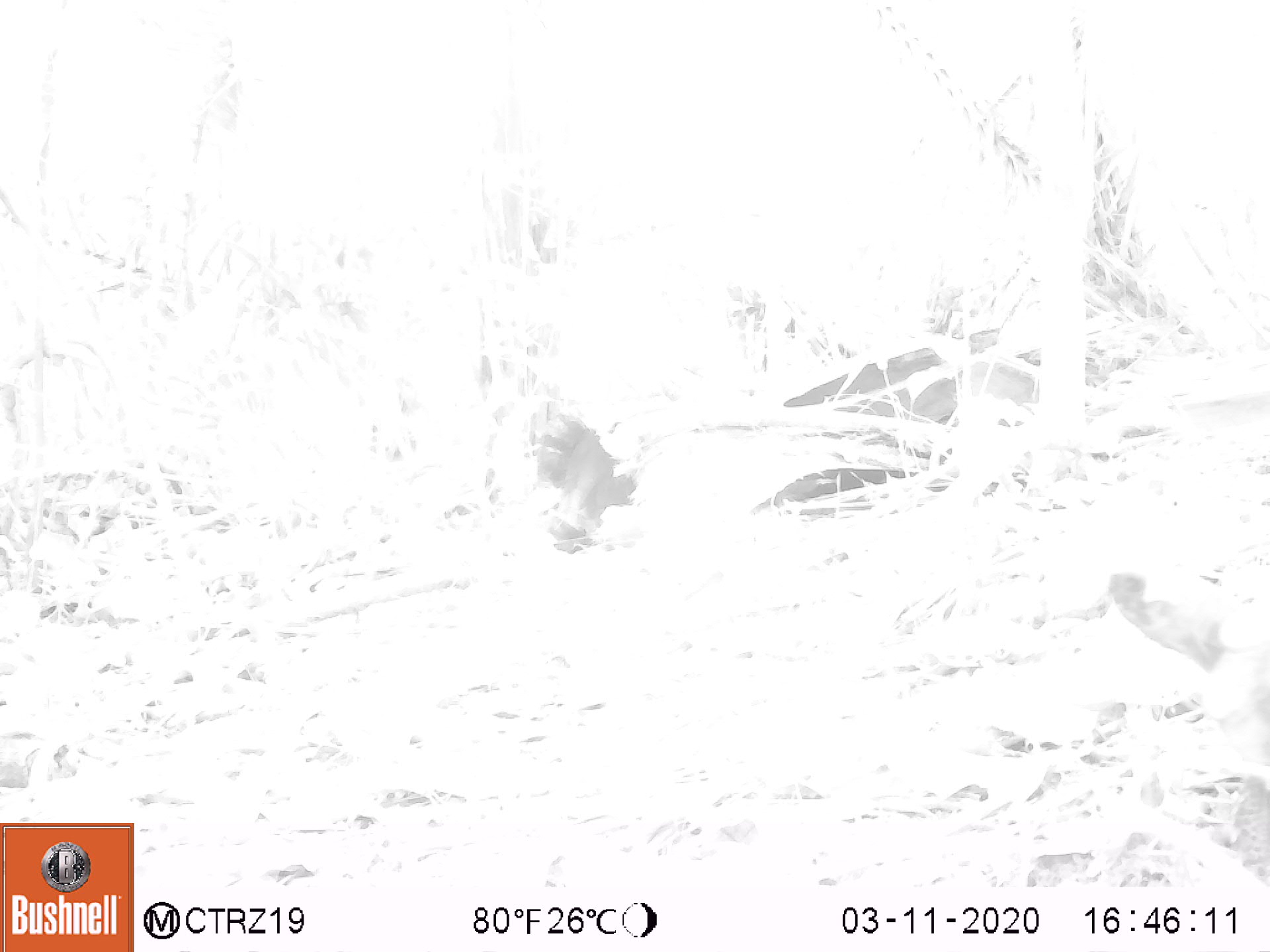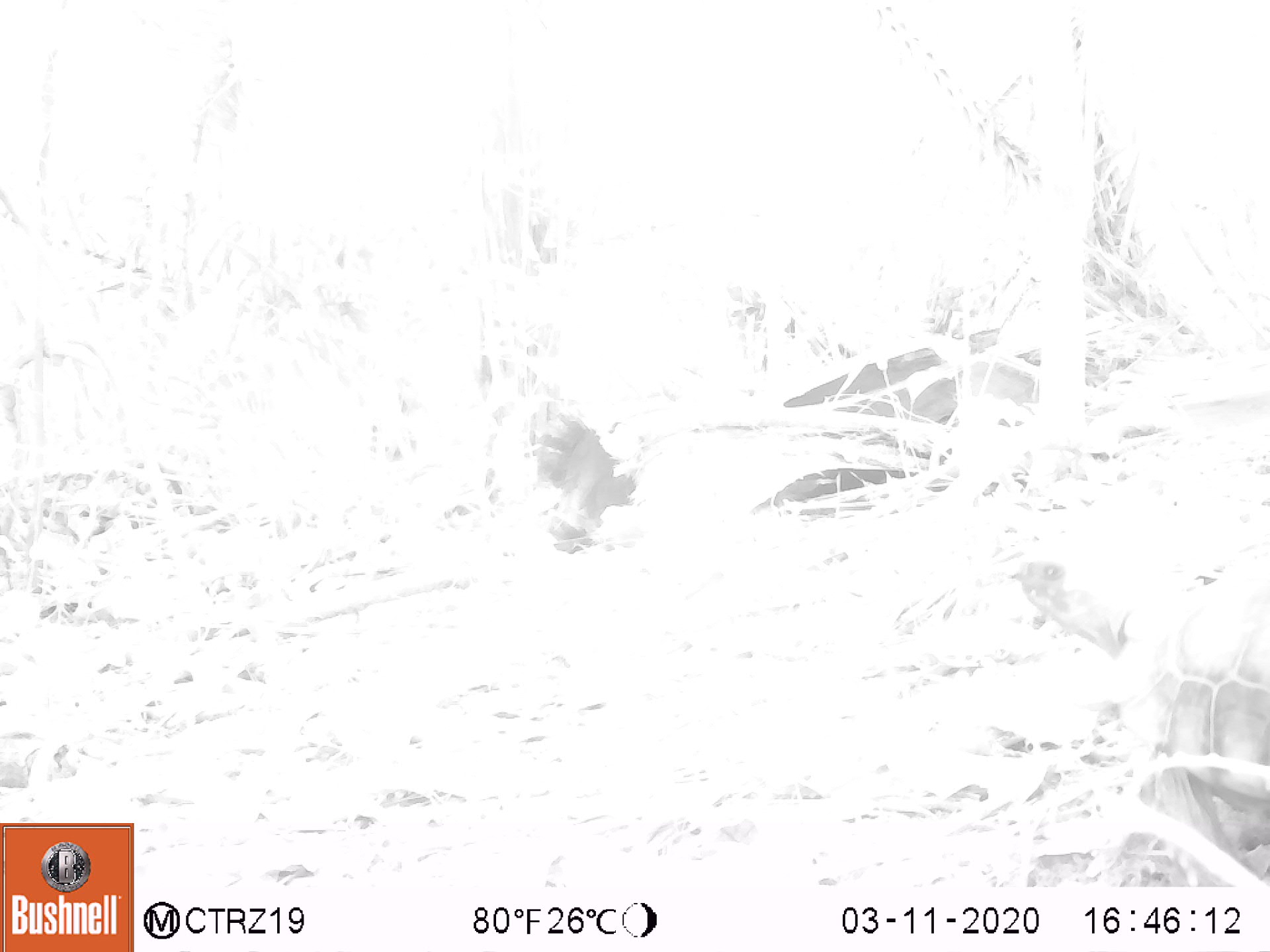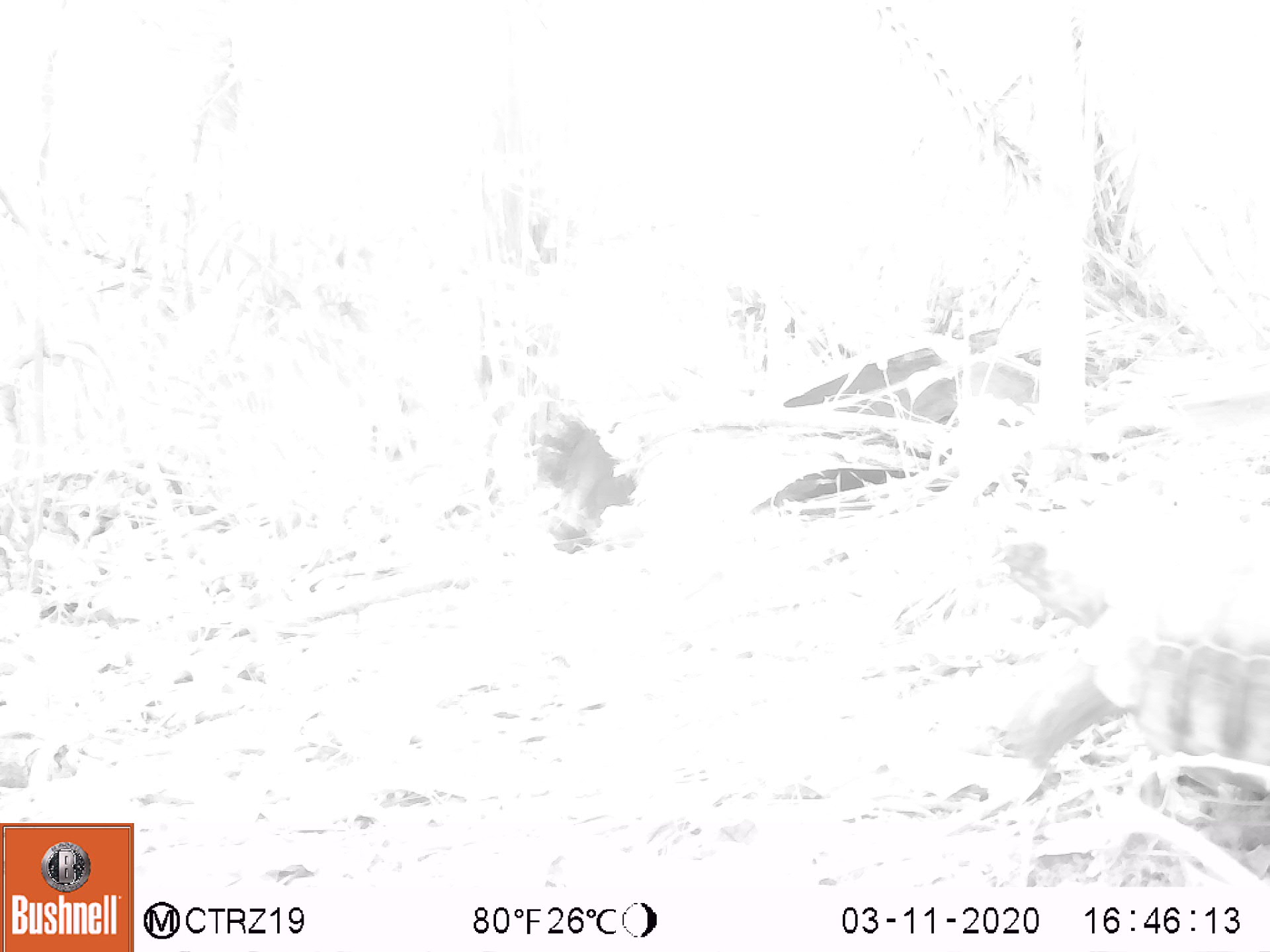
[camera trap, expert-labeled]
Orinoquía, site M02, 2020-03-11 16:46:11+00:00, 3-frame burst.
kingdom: Animalia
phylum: Chordata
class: Reptilia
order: Testudines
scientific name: Testudines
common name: turtles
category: unknown turtle